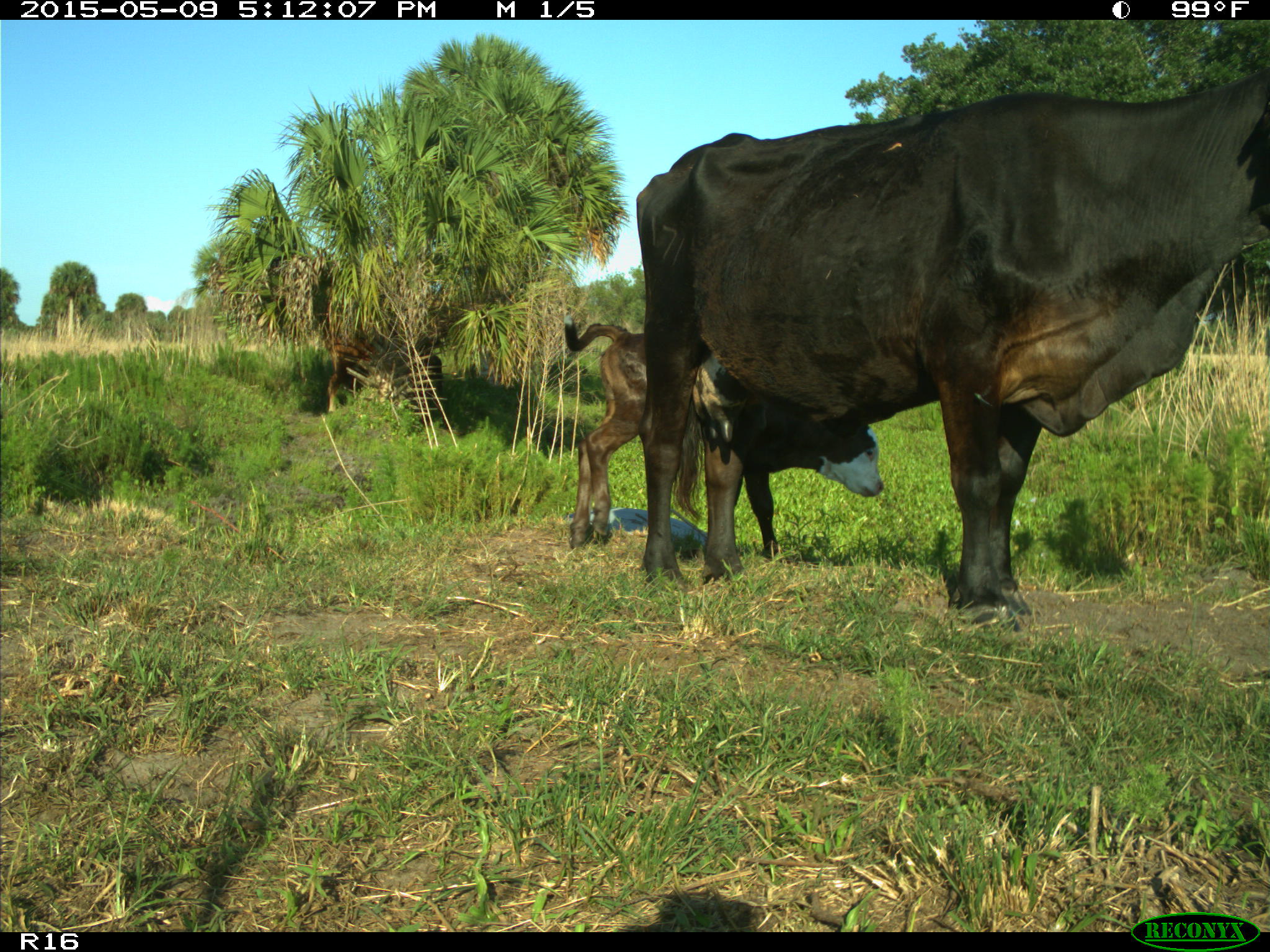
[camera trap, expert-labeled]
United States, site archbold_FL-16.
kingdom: Animalia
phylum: Chordata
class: Mammalia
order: Artiodactyla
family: Suidae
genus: Sus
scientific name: Sus scrofa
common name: wild boar